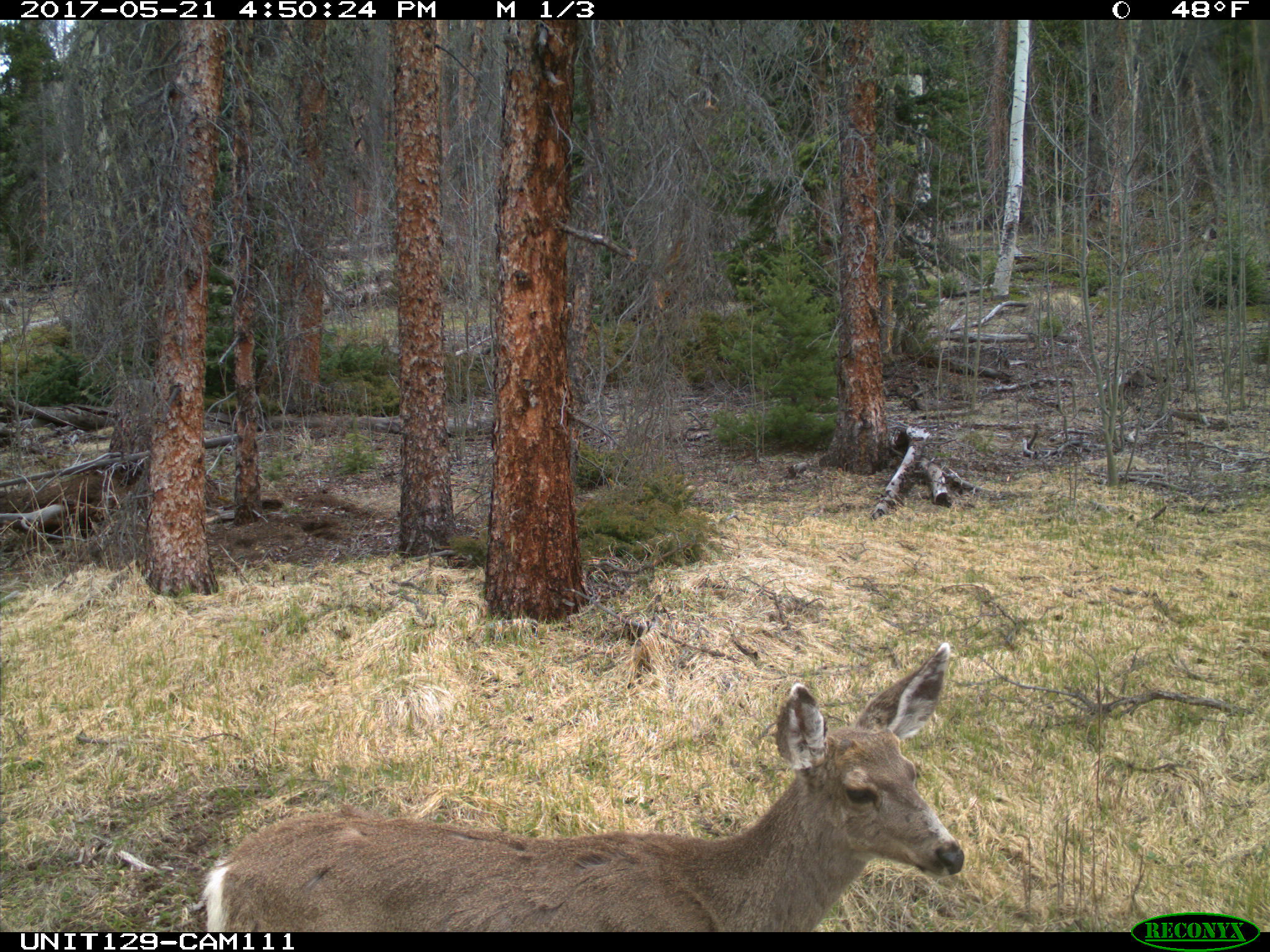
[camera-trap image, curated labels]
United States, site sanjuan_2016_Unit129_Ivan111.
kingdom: Animalia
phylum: Chordata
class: Mammalia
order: Artiodactyla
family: Cervidae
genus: Odocoileus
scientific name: Odocoileus hemionus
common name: mule deer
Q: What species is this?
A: Odocoileus hemionus (mule deer).